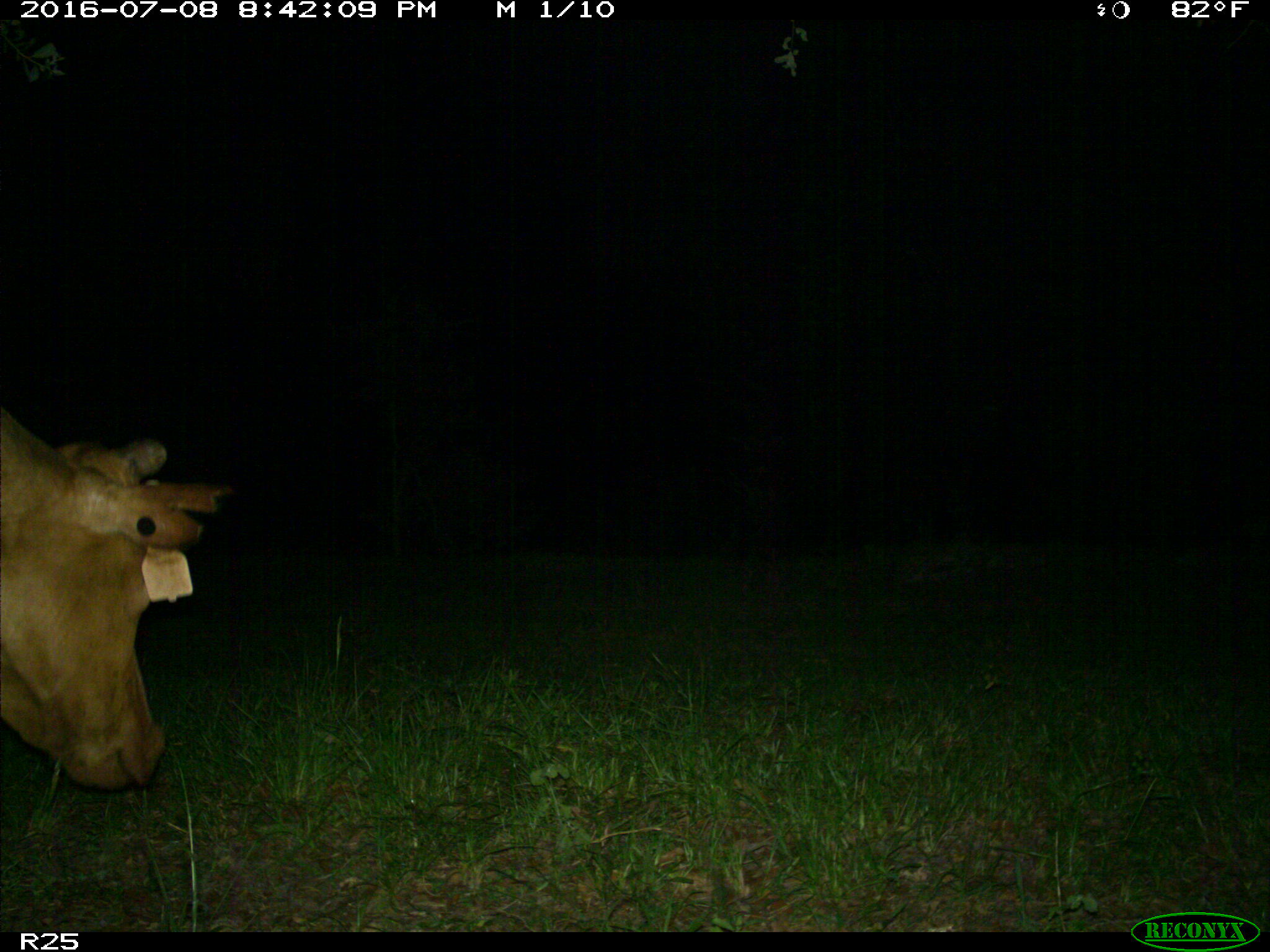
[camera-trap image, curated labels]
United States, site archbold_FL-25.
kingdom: Animalia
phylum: Chordata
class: Mammalia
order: Artiodactyla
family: Bovidae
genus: Bos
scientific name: Bos taurus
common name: domestic cow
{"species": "Bos taurus (domestic cow)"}